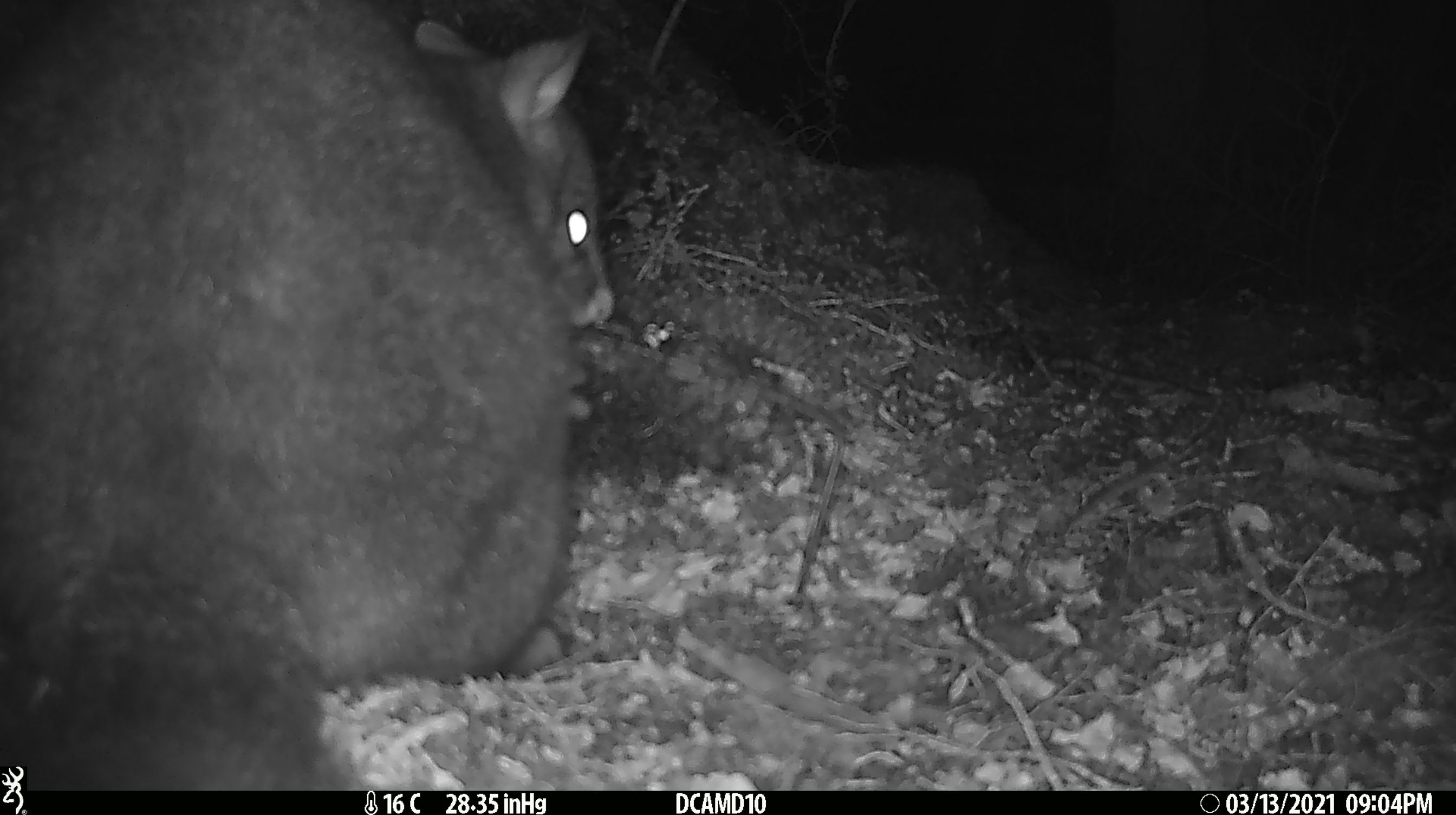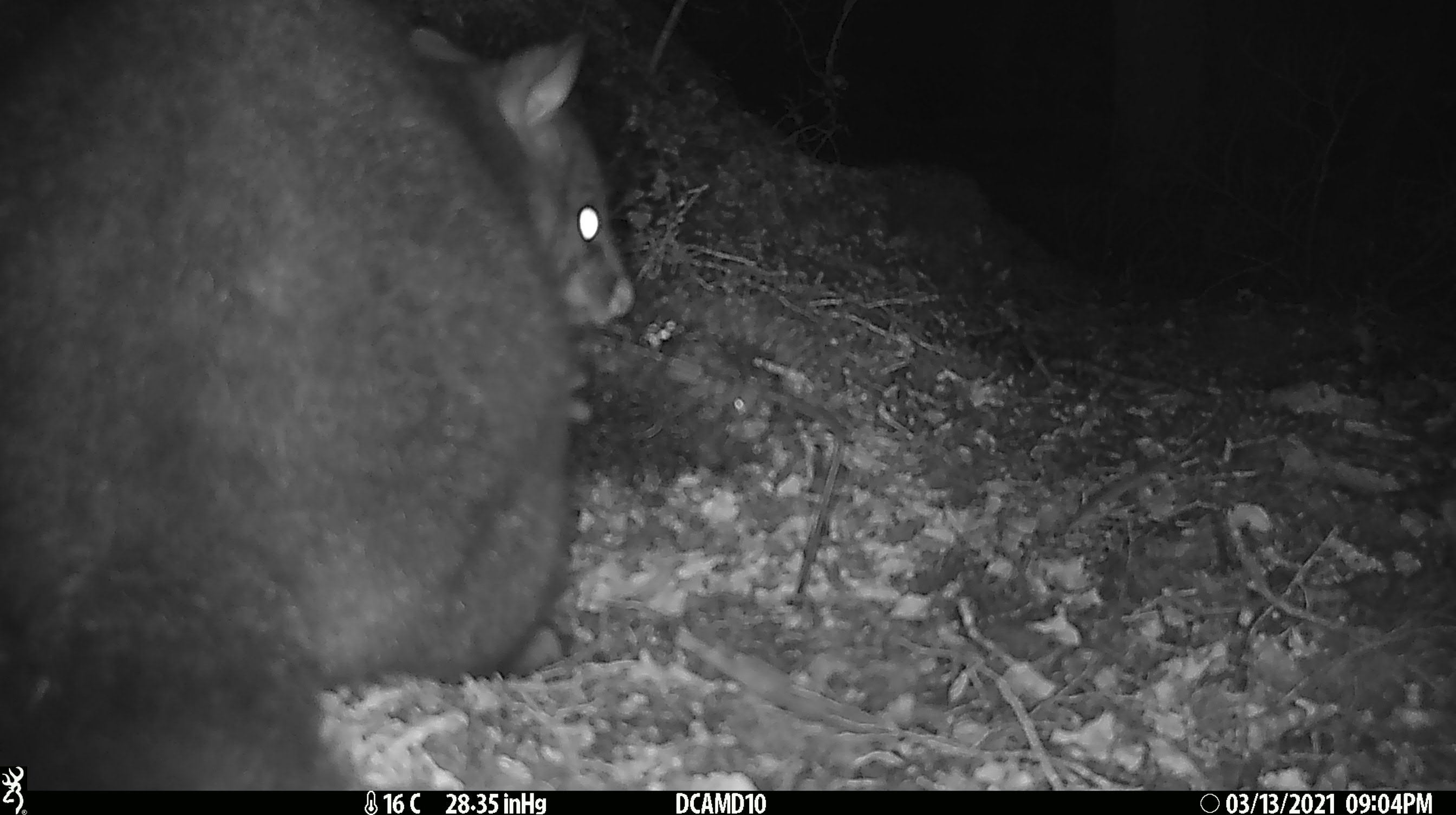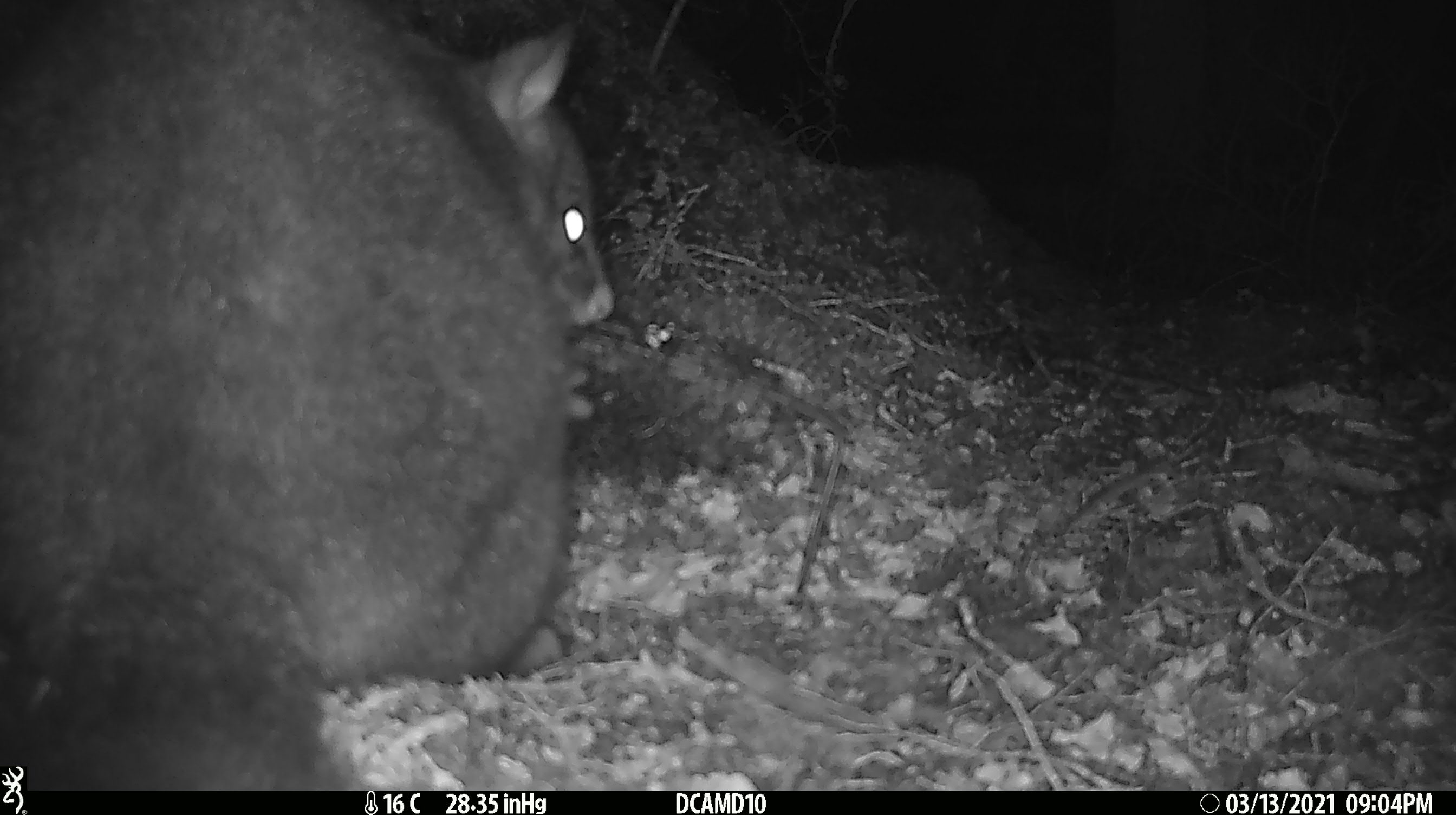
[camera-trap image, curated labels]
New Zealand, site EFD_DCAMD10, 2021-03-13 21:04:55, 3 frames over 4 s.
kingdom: Animalia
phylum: Chordata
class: Mammalia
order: Diprotodontia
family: Phalangeridae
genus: Trichosurus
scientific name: Trichosurus vulpecula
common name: common brushtail possum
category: possum